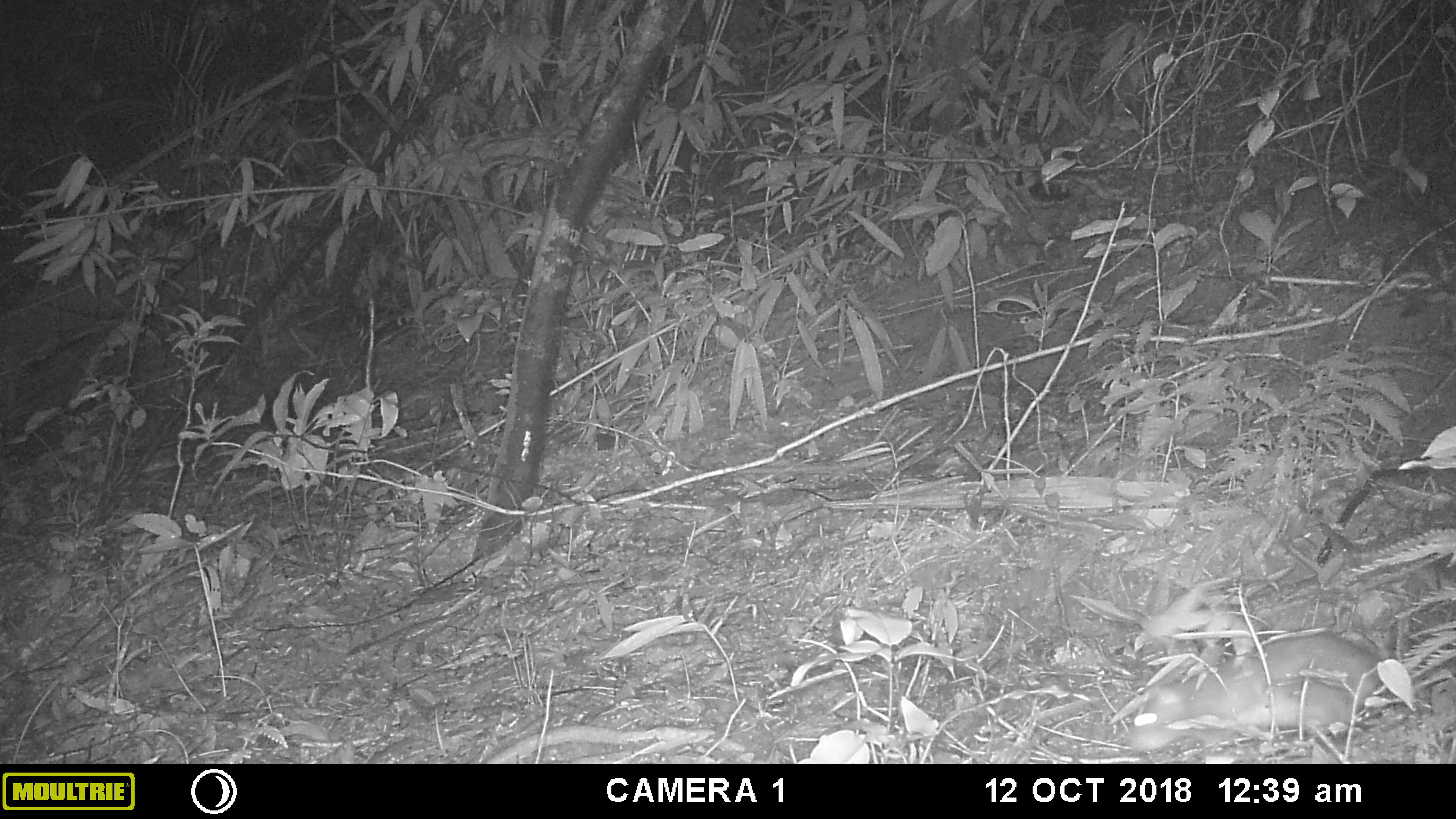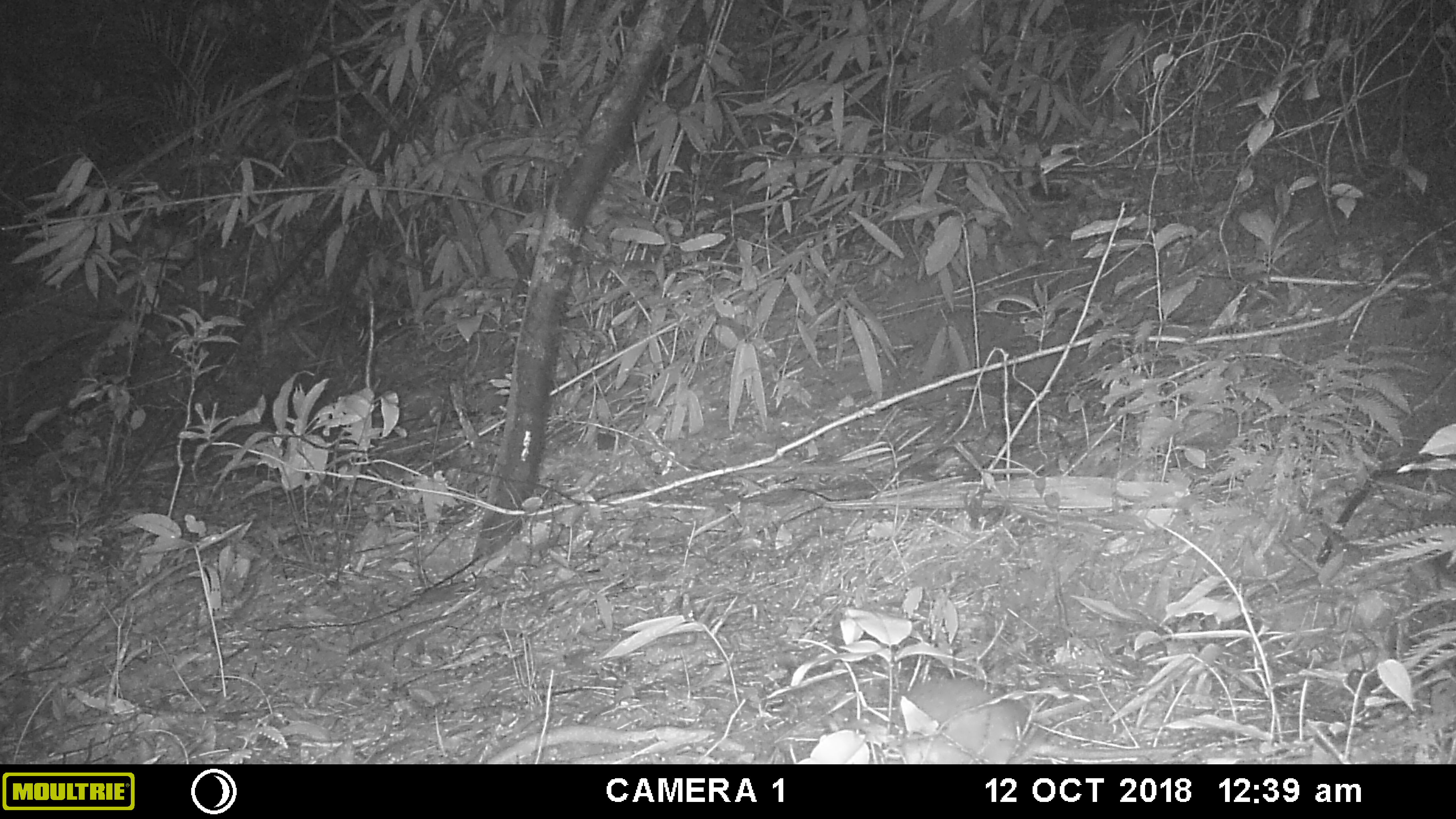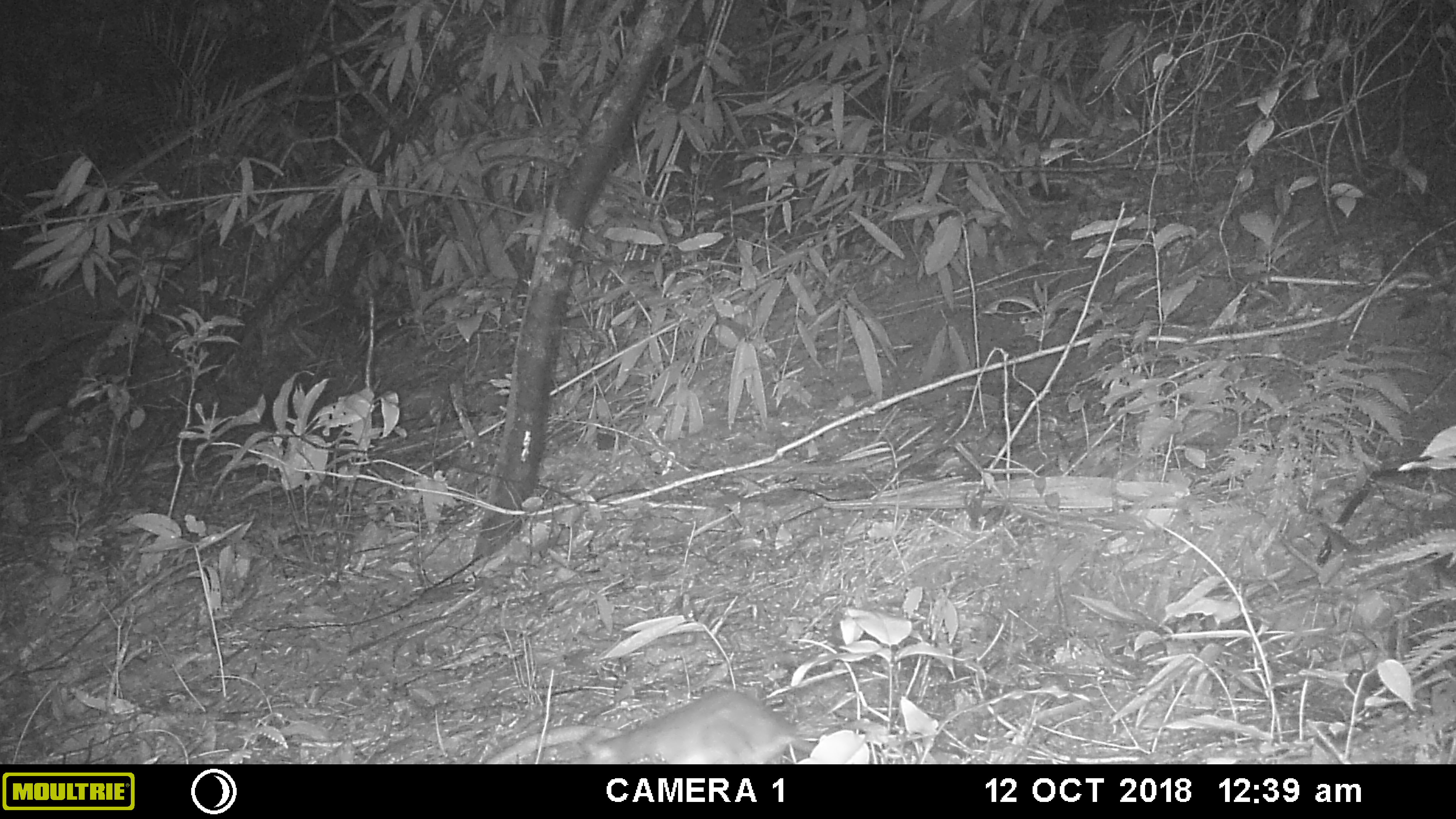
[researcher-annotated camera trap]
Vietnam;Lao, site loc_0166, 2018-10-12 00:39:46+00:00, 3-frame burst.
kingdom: Animalia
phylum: Chordata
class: Mammalia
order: Rodentia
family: Muridae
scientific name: Muridae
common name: old-world mice and rats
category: unidentified murid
Unidentified murid (old-world mice and rats) (Muridae). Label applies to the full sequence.